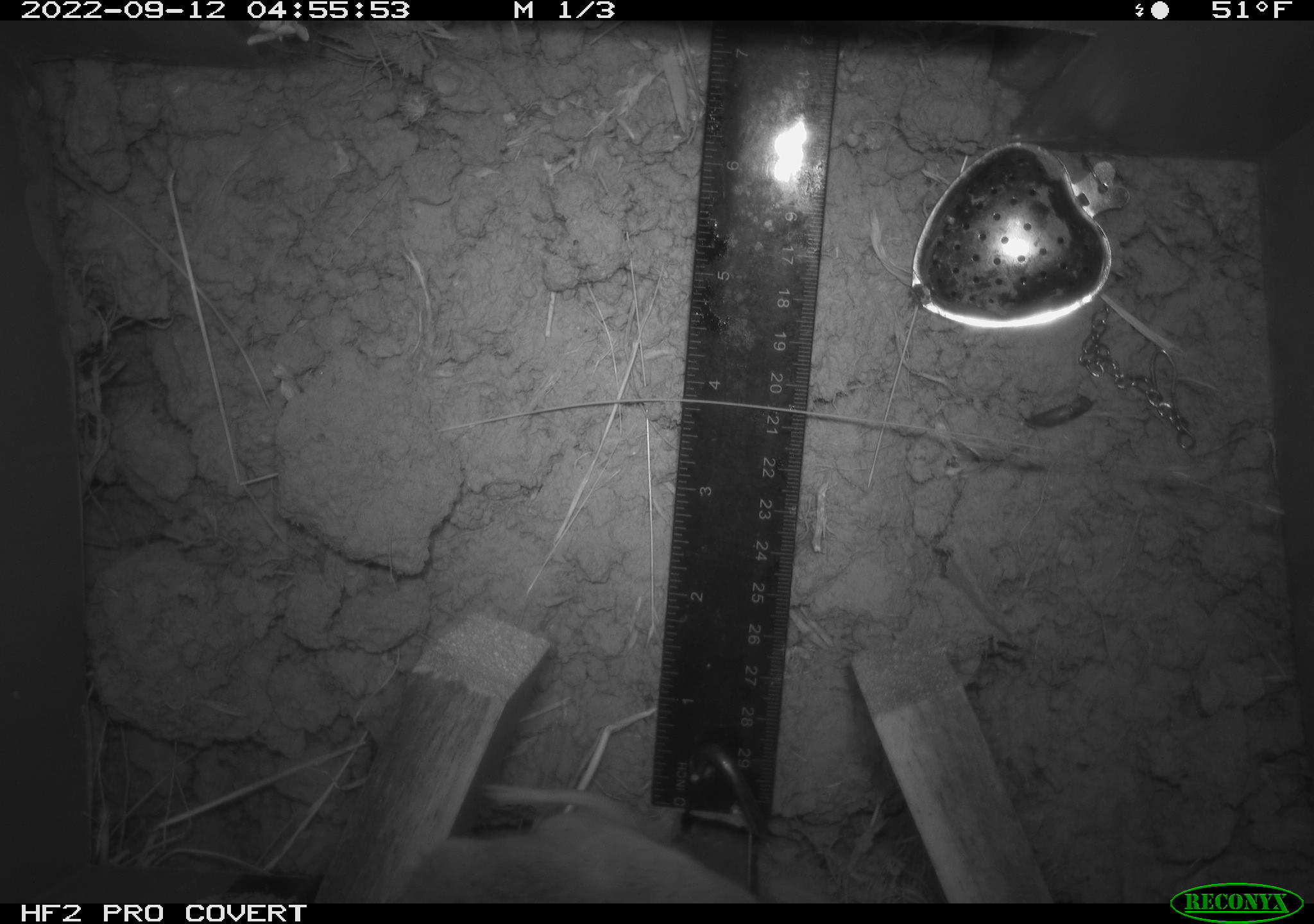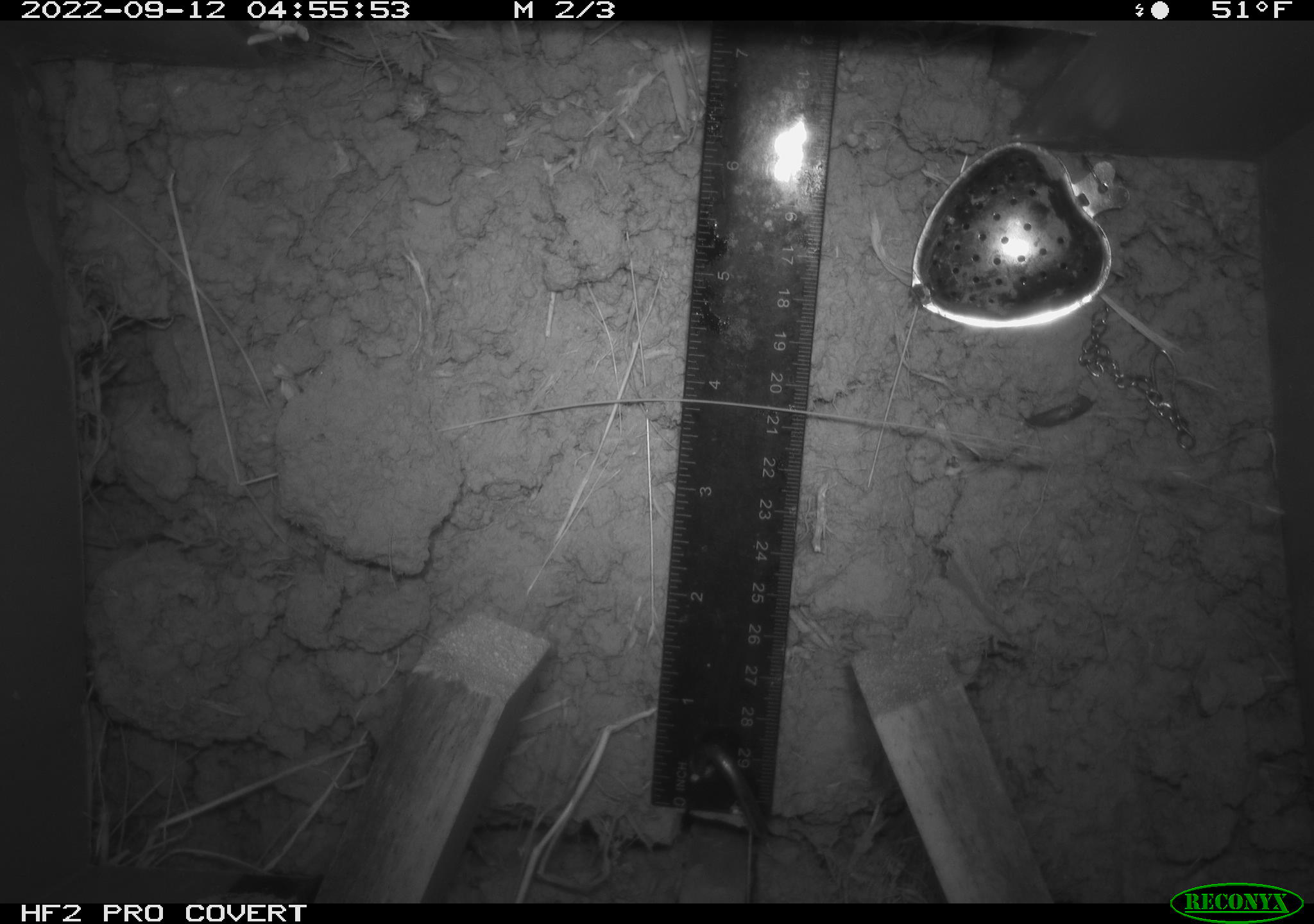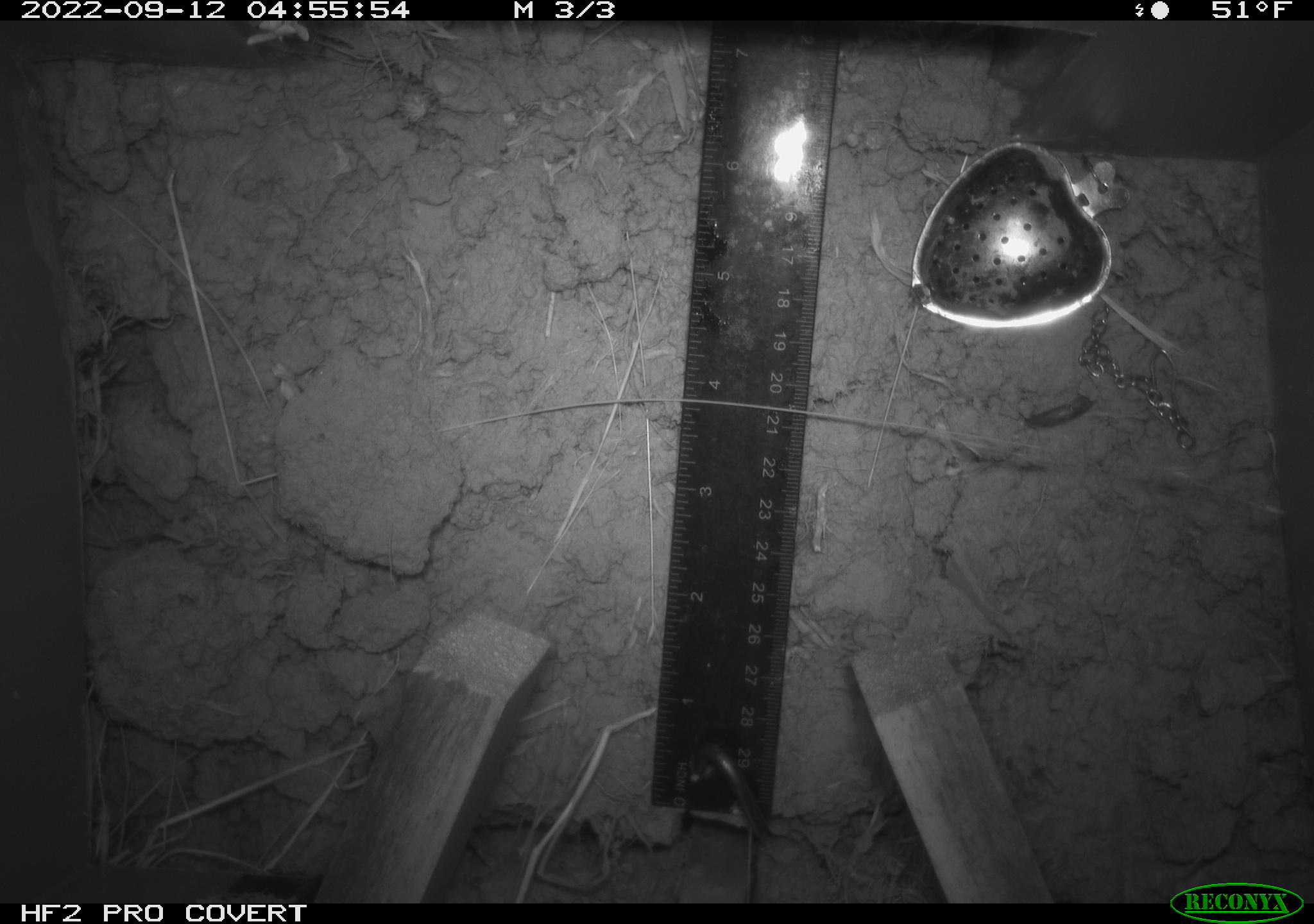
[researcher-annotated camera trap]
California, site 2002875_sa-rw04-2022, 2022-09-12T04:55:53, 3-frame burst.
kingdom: Animalia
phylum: Chordata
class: Mammalia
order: Rodentia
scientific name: Rodentia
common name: mouse species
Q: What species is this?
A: Mouse species (Rodentia).